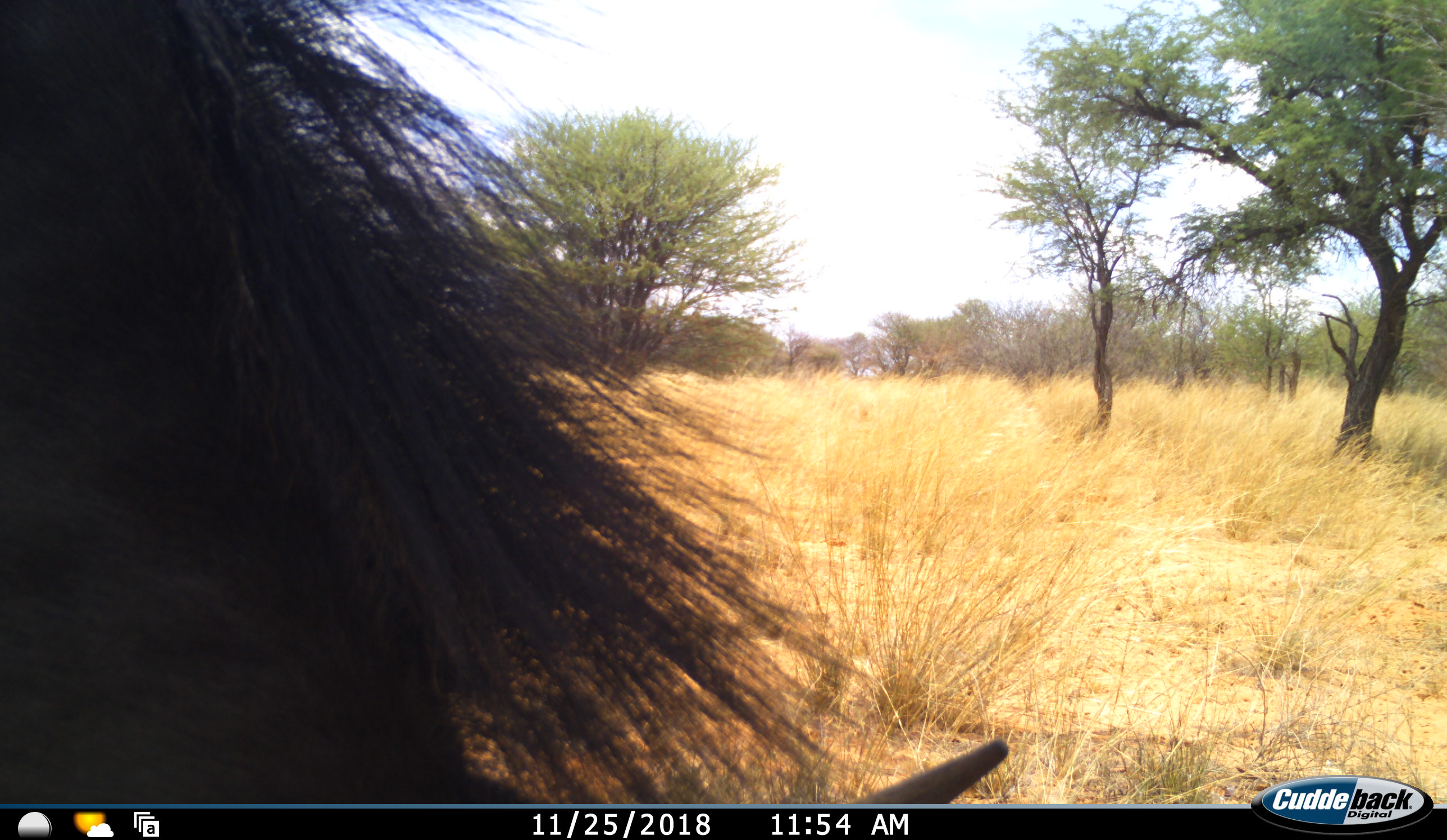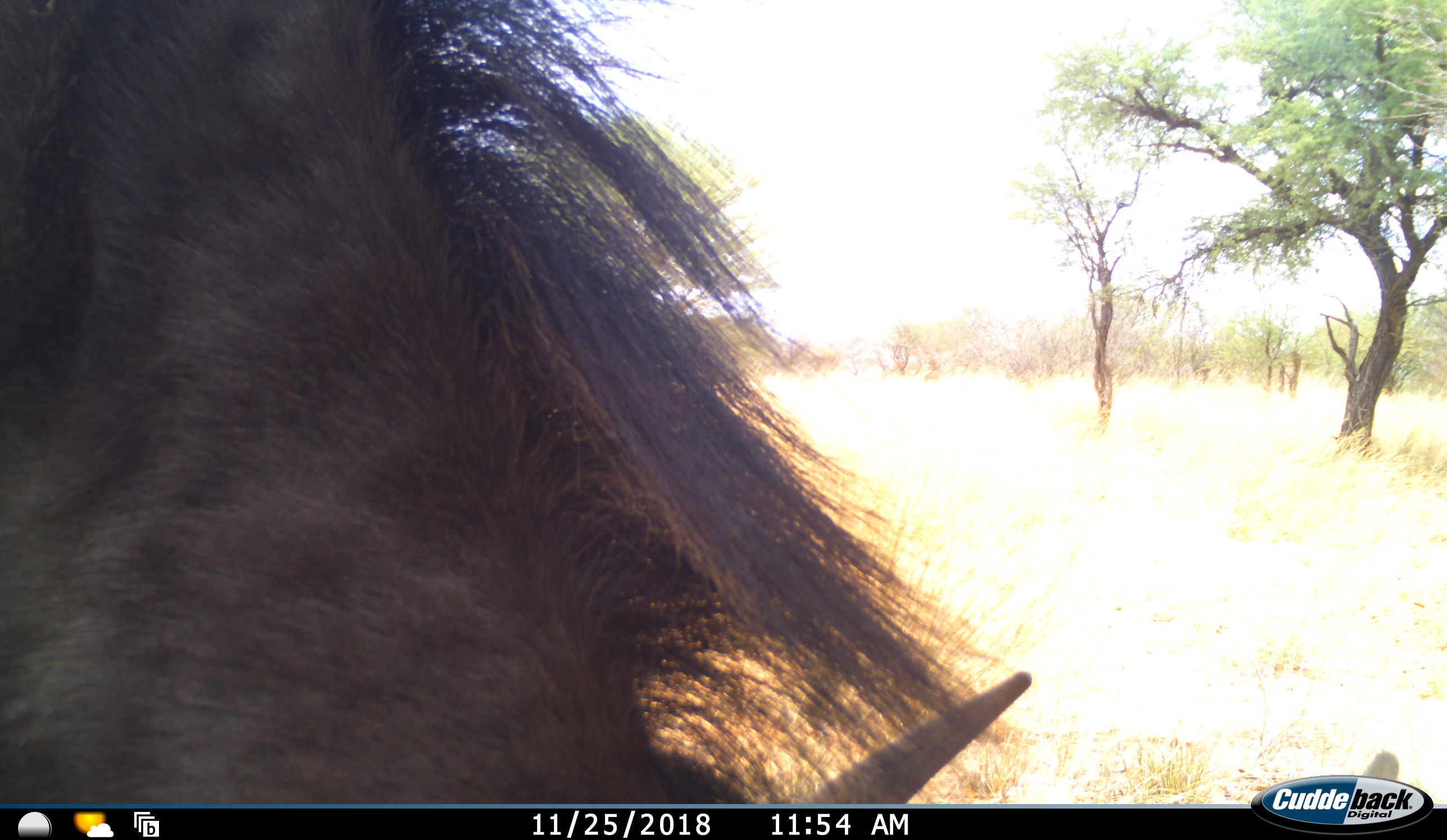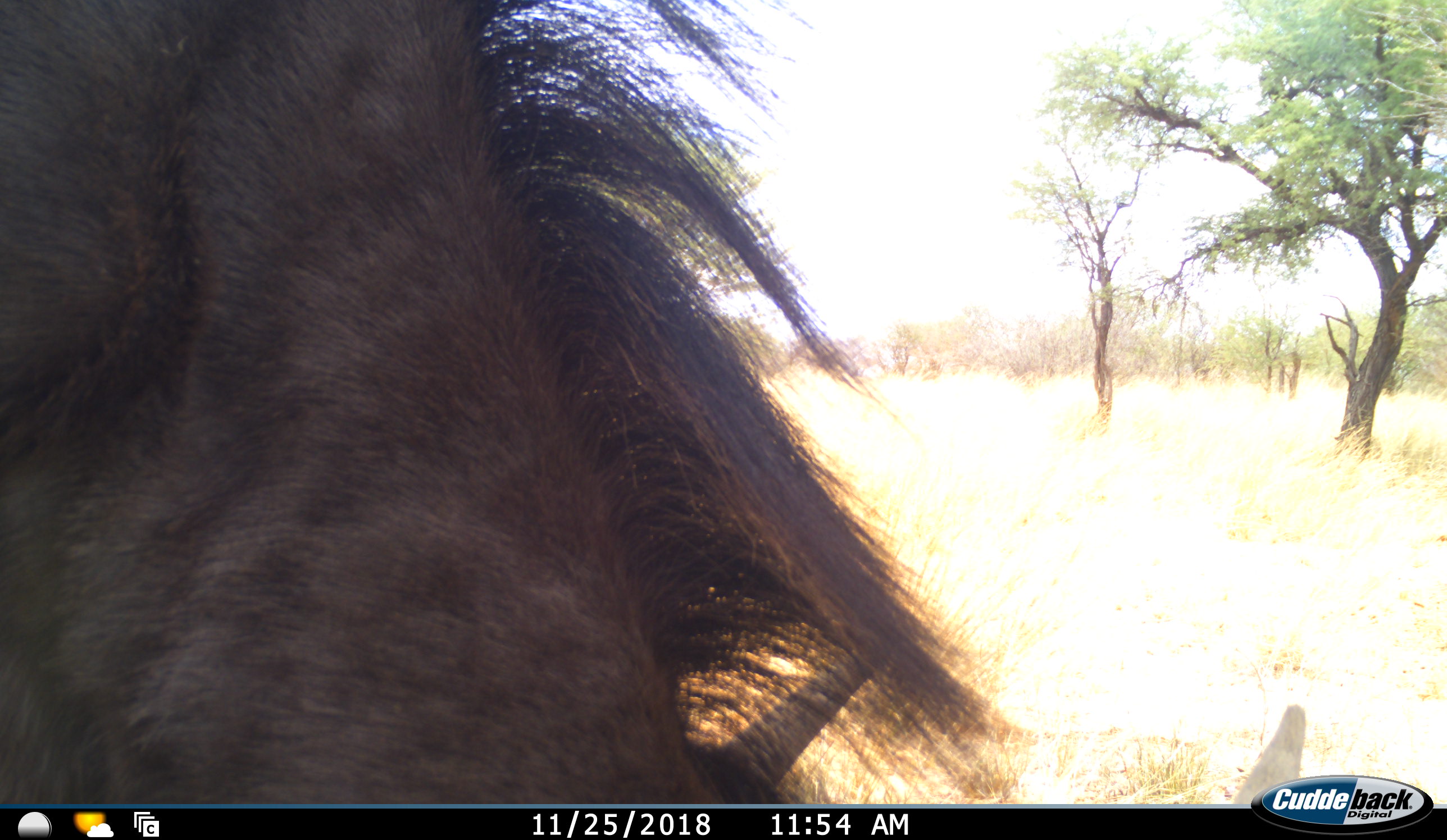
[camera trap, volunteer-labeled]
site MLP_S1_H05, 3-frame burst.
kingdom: Animalia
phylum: Chordata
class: Mammalia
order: Artiodactyla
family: Bovidae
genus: Connochaetes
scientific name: Connochaetes taurinus taurinus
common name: blue wildebeest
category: wildebeestblue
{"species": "wildebeestblue (blue wildebeest) (Connochaetes taurinus taurinus)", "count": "1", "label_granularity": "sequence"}